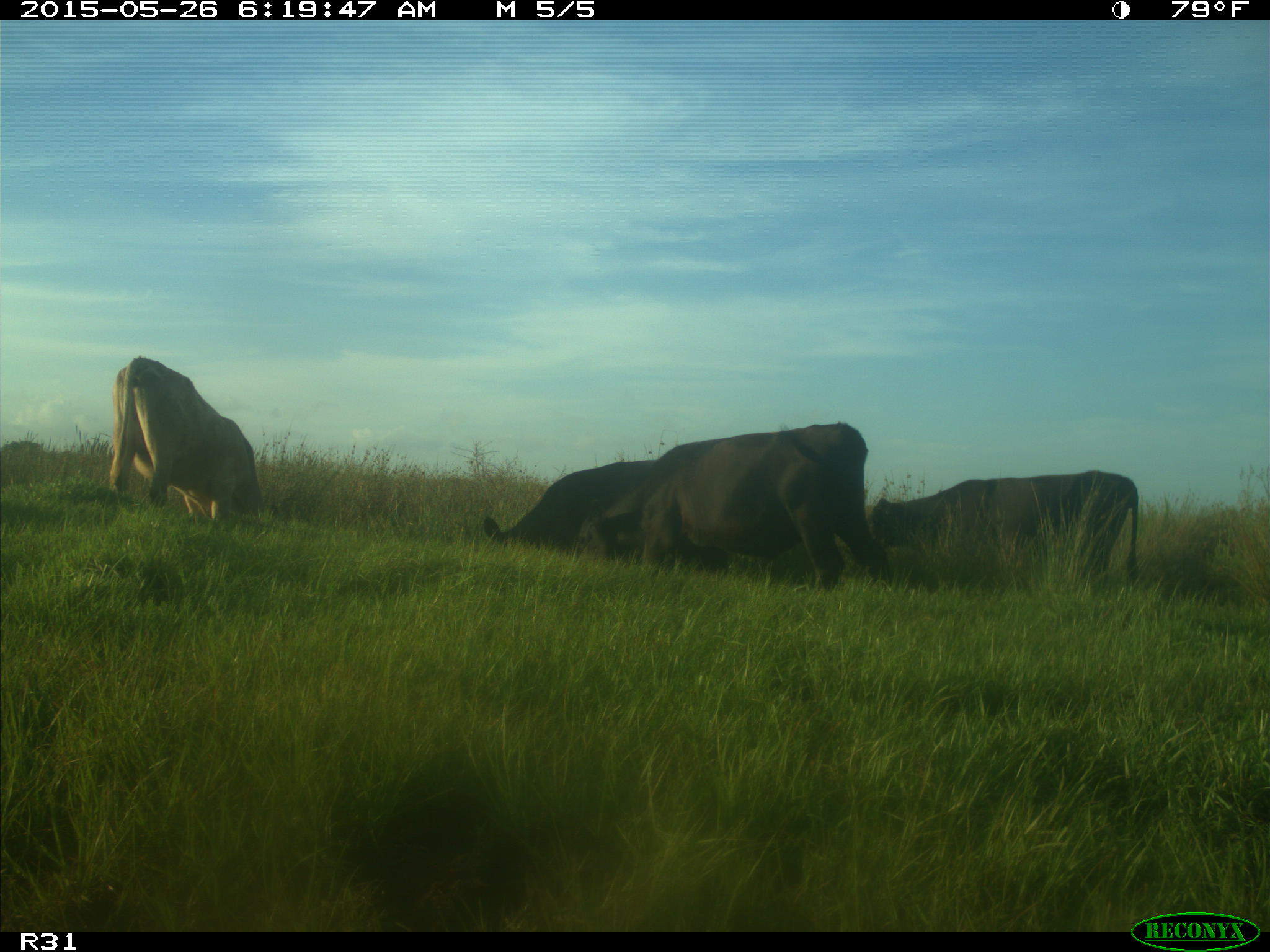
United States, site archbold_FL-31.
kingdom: Animalia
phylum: Chordata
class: Mammalia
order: Artiodactyla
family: Bovidae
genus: Bos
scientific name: Bos taurus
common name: domestic cow